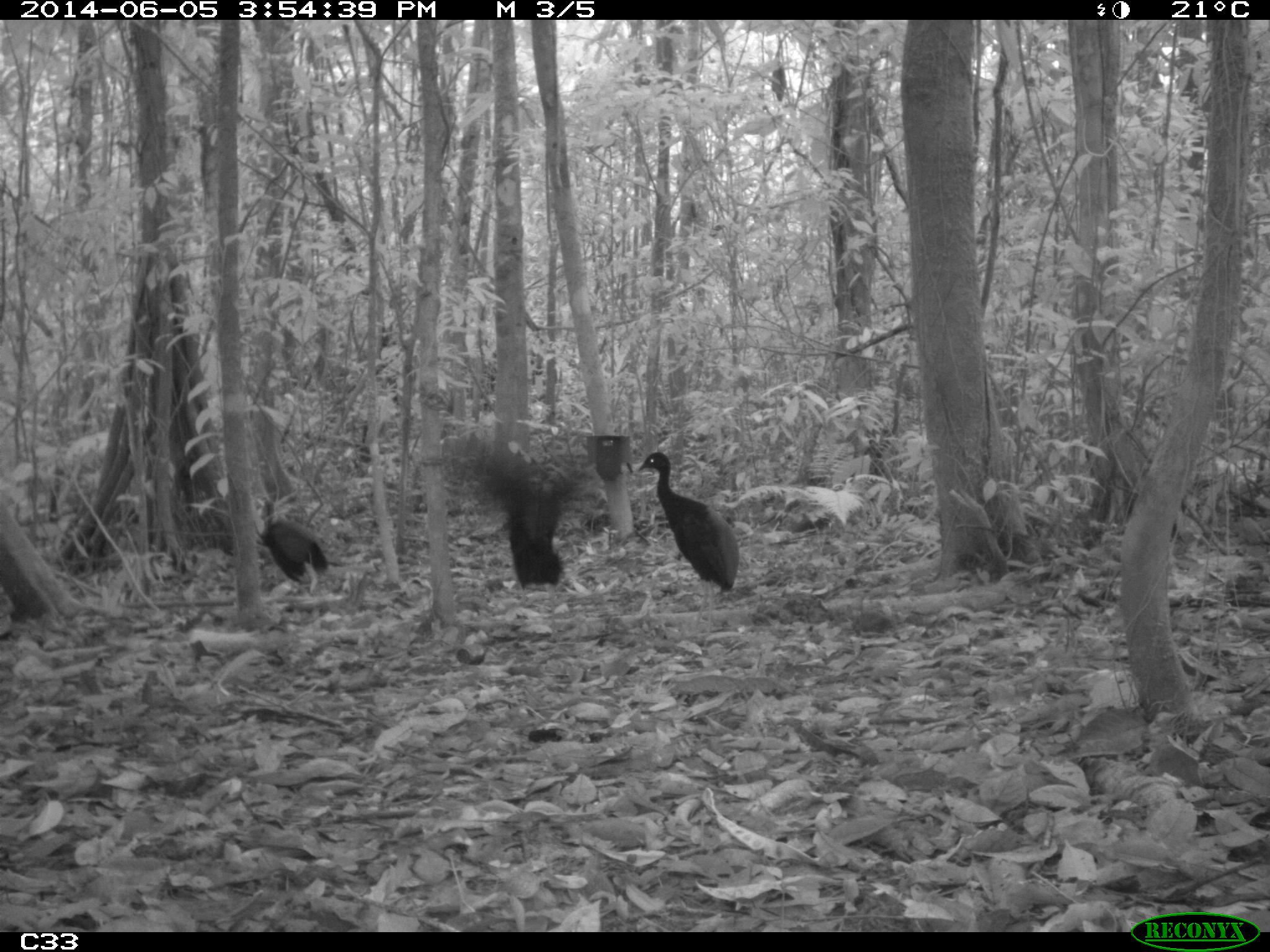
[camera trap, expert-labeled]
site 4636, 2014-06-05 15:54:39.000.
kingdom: Animalia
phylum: Chordata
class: Aves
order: Gruiformes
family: Psophiidae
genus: Psophia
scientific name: Psophia crepitans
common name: gray-winged trumpeter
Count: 6.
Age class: adult.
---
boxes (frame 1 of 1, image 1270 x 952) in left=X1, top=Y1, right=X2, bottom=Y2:
psophia crepitans: left=467, top=445, right=593, bottom=591; left=638, top=452, right=740, bottom=598; left=255, top=499, right=328, bottom=584